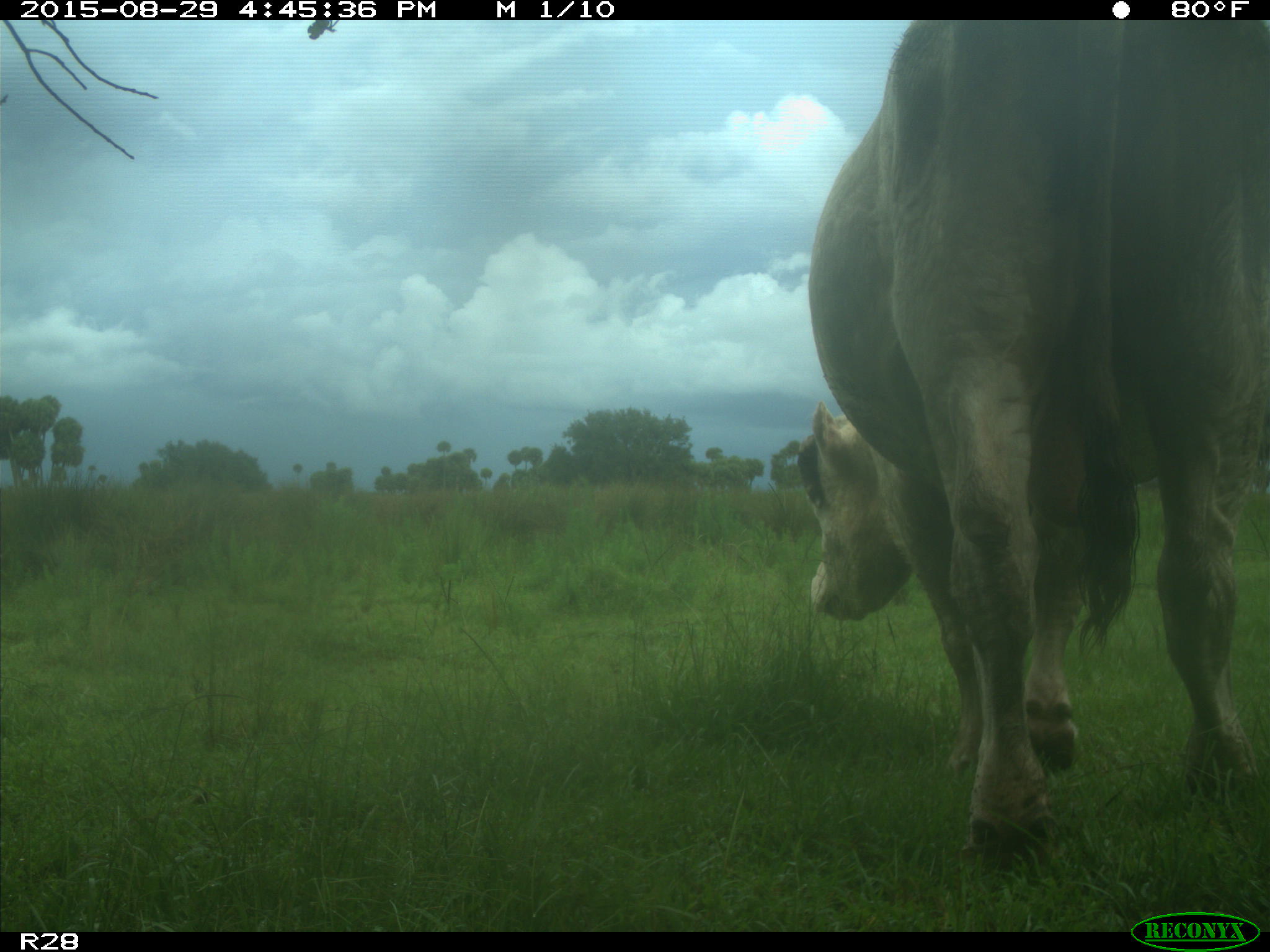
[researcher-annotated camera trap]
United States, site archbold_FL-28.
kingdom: Animalia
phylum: Chordata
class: Mammalia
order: Artiodactyla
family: Bovidae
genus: Bos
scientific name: Bos taurus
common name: domestic cow